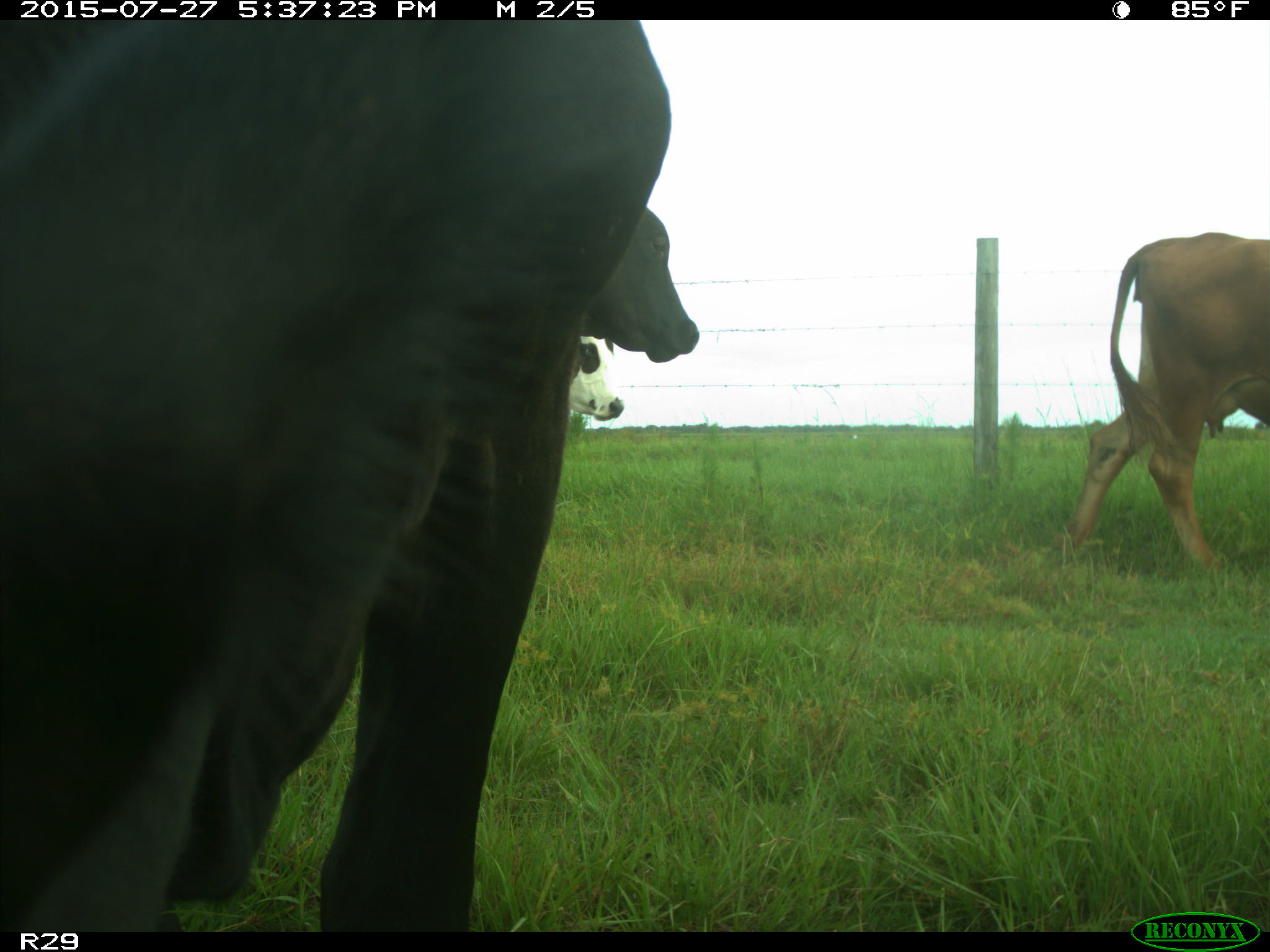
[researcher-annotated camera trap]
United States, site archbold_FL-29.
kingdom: Animalia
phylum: Chordata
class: Mammalia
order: Artiodactyla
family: Bovidae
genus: Bos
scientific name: Bos taurus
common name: domestic cow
Bos taurus (domestic cow).